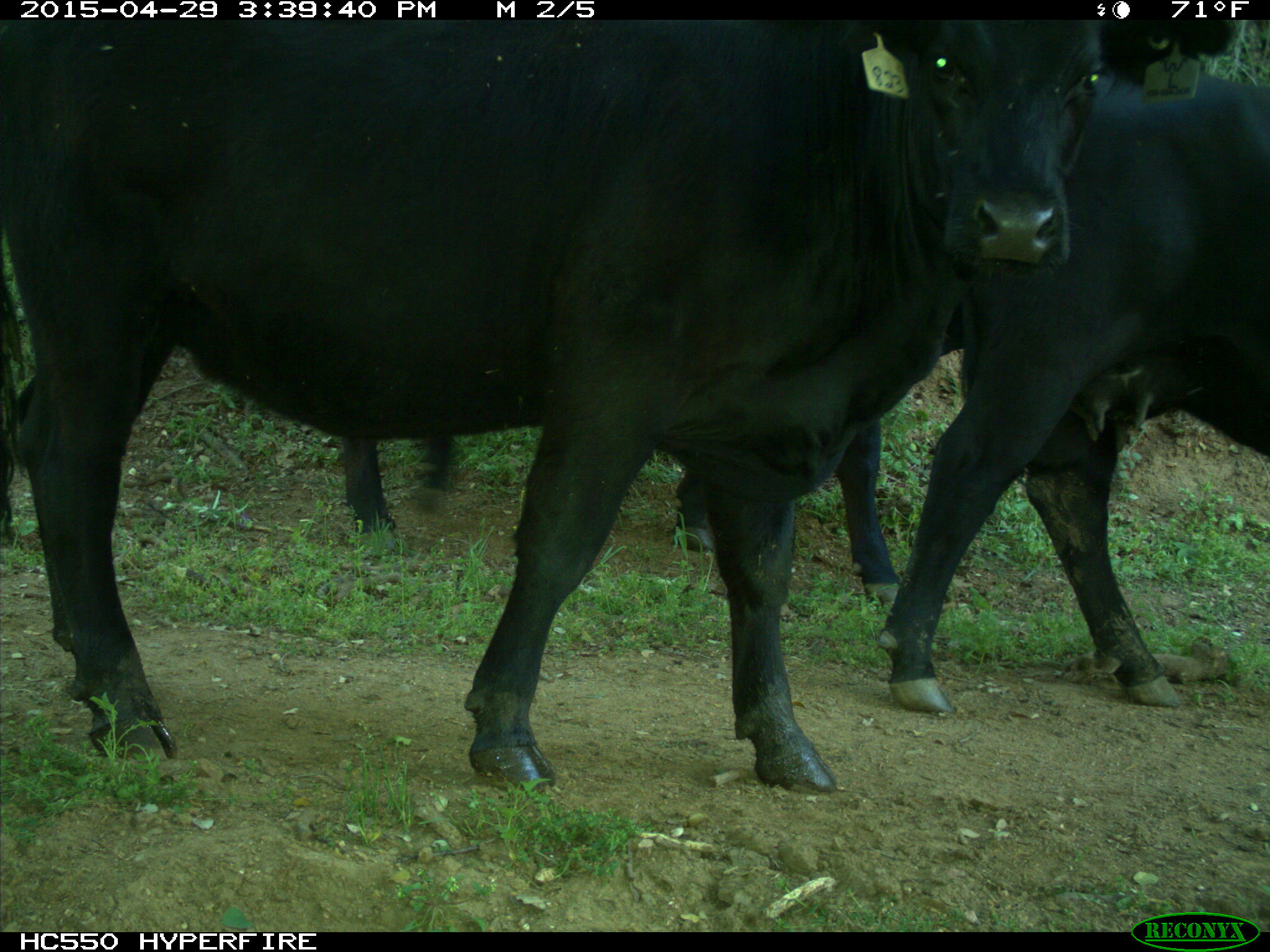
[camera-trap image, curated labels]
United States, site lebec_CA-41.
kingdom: Animalia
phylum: Chordata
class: Mammalia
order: Artiodactyla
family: Bovidae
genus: Bos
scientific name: Bos taurus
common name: domestic cow